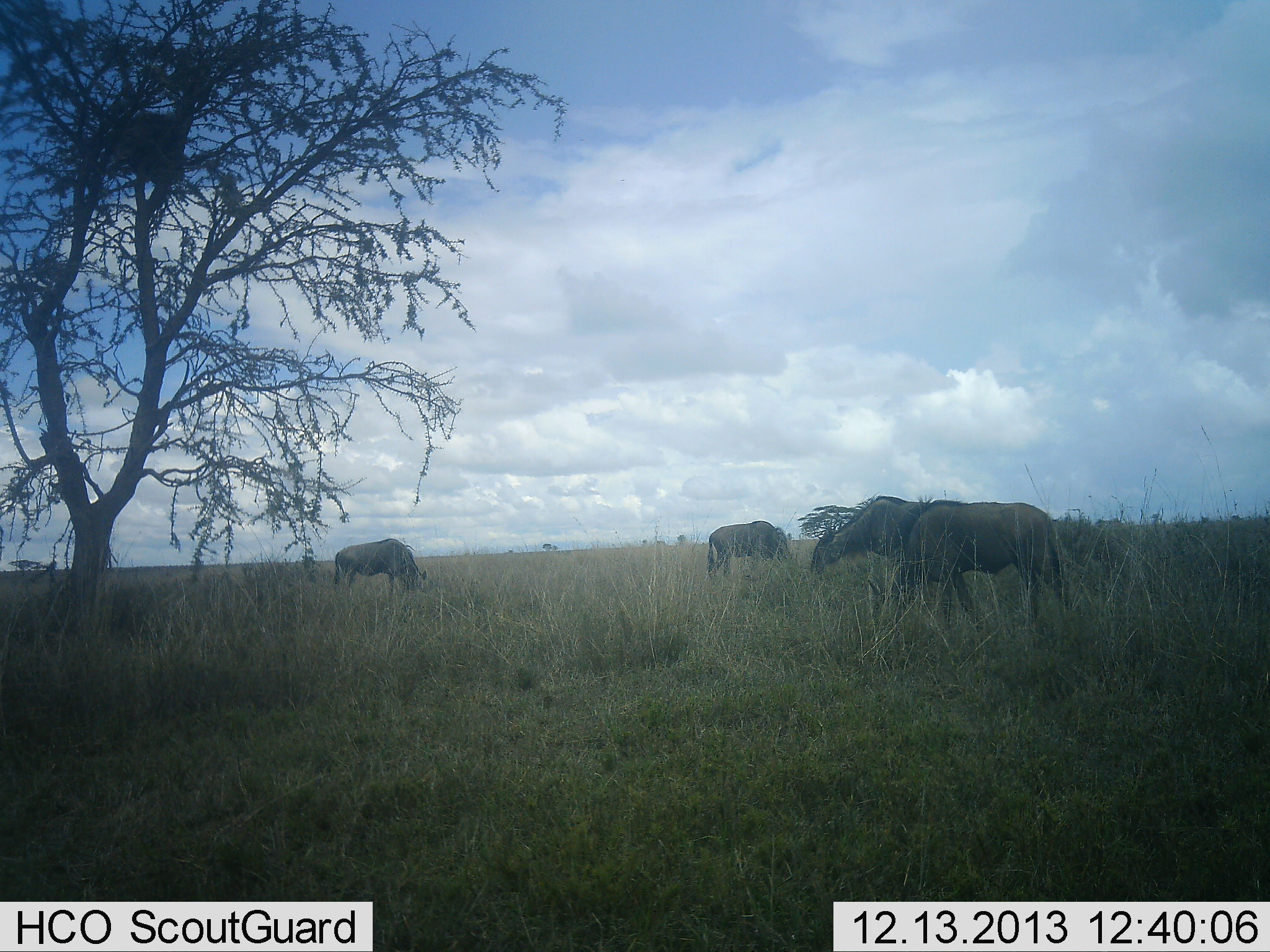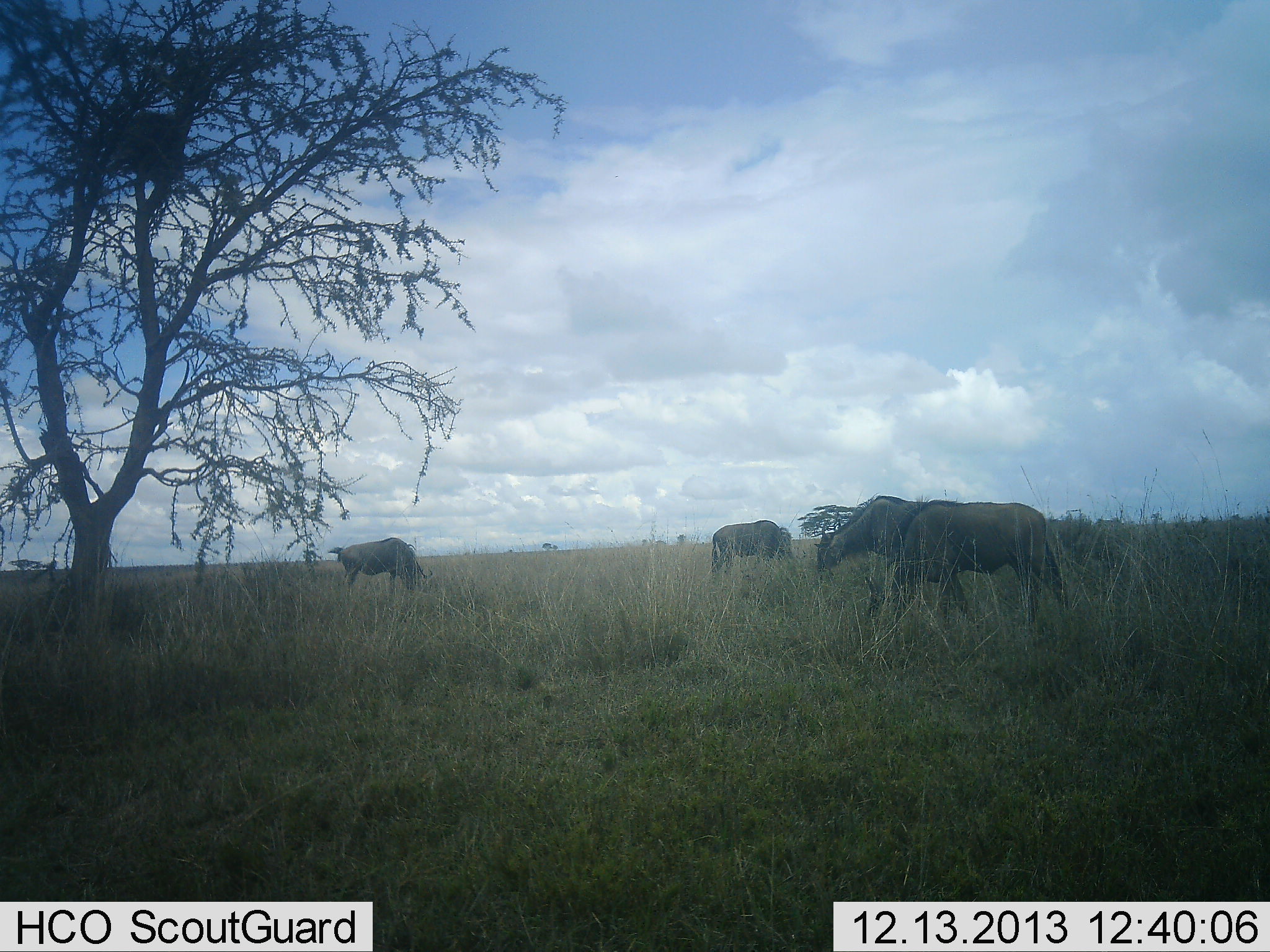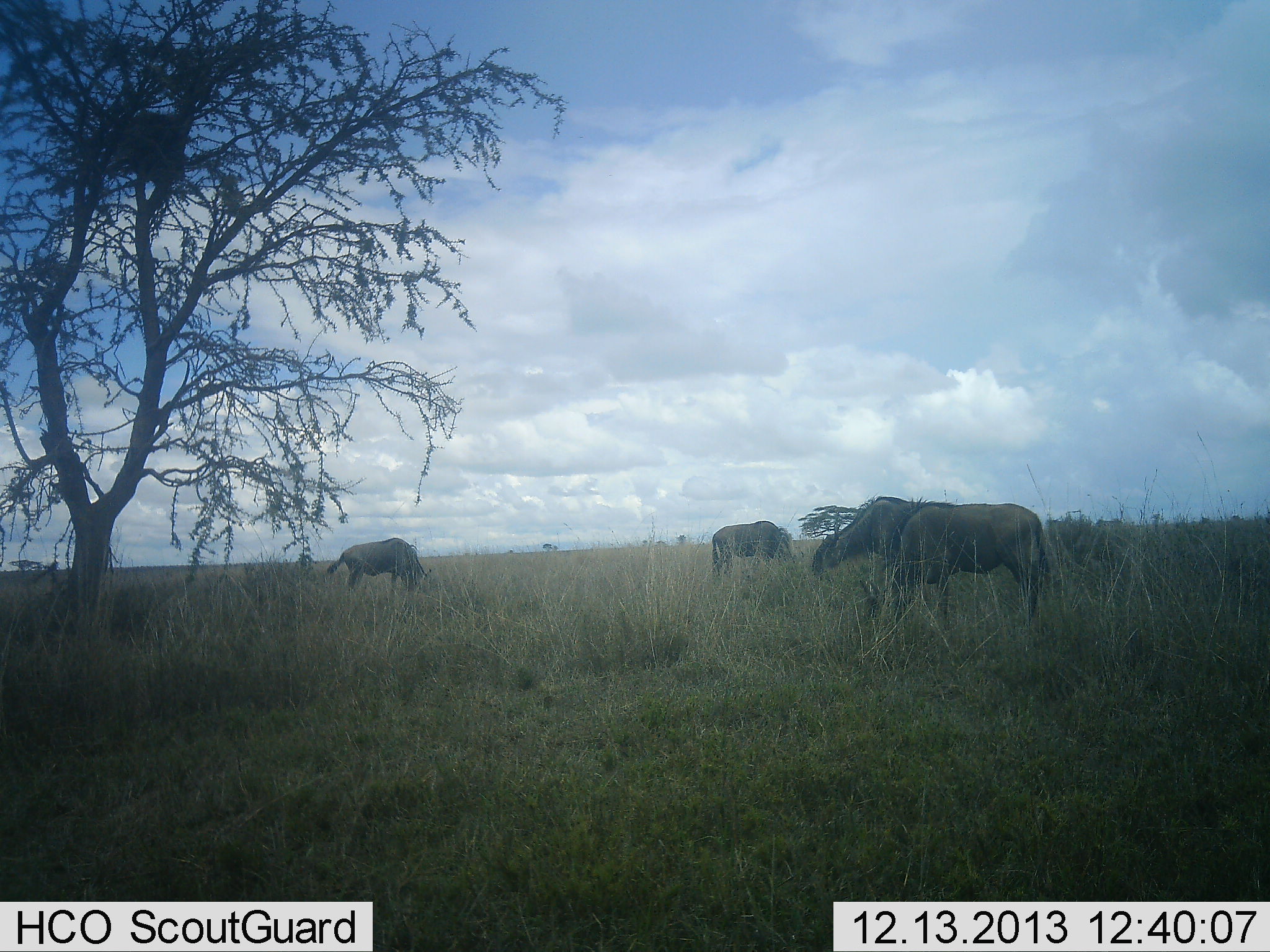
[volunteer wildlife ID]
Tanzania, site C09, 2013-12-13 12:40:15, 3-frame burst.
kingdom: Animalia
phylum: Chordata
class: Mammalia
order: Artiodactyla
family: Bovidae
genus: Connochaetes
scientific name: Connochaetes taurinus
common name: blue wildebeest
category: wildebeest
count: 4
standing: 50%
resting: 0%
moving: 10%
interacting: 0%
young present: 0%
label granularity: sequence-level